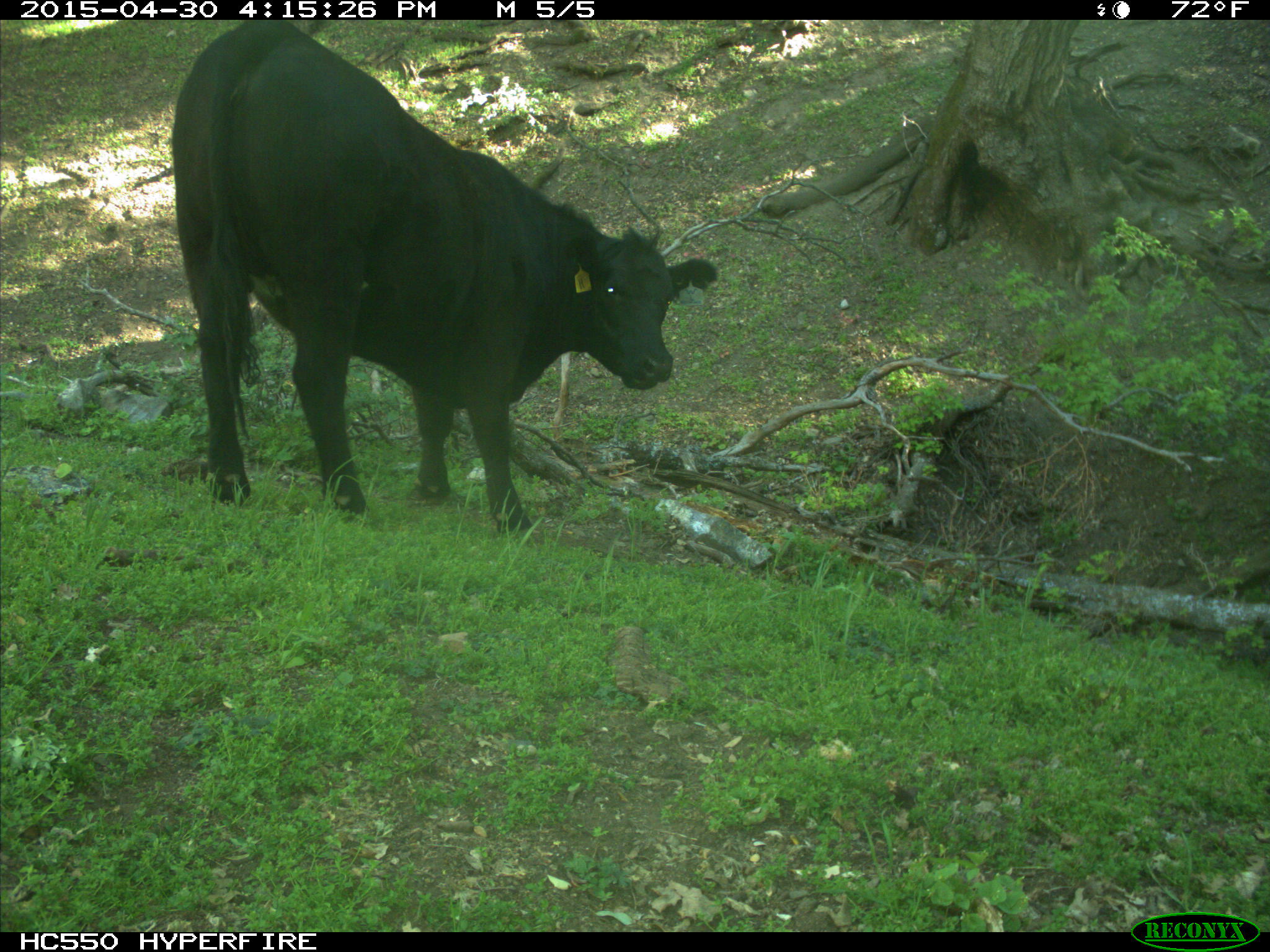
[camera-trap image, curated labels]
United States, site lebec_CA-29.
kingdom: Animalia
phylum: Chordata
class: Mammalia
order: Artiodactyla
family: Bovidae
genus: Bos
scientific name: Bos taurus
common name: domestic cow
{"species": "Bos taurus (domestic cow)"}